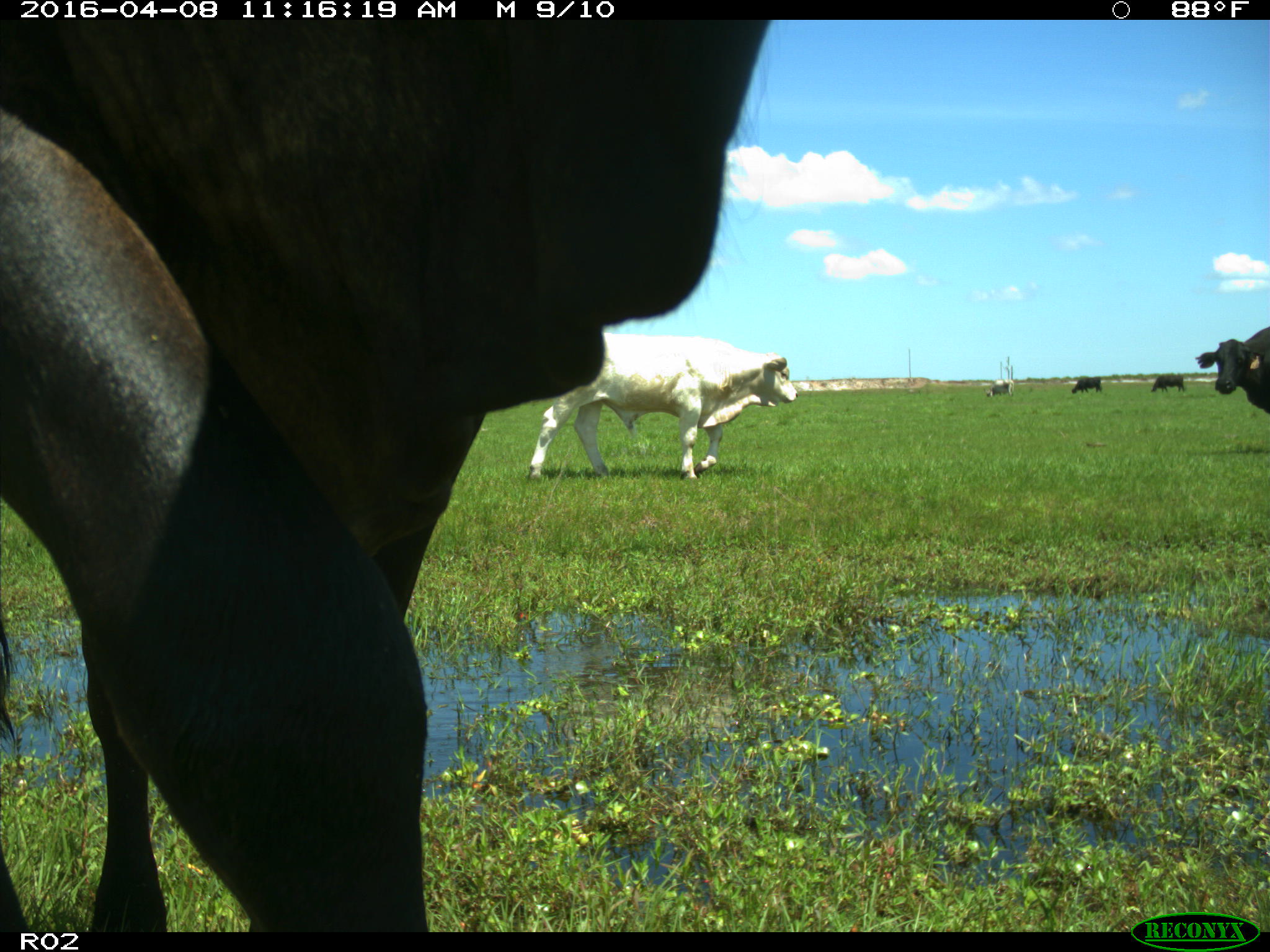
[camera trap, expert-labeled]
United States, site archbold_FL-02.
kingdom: Animalia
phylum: Chordata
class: Mammalia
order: Artiodactyla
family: Bovidae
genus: Bos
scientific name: Bos taurus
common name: domestic cow